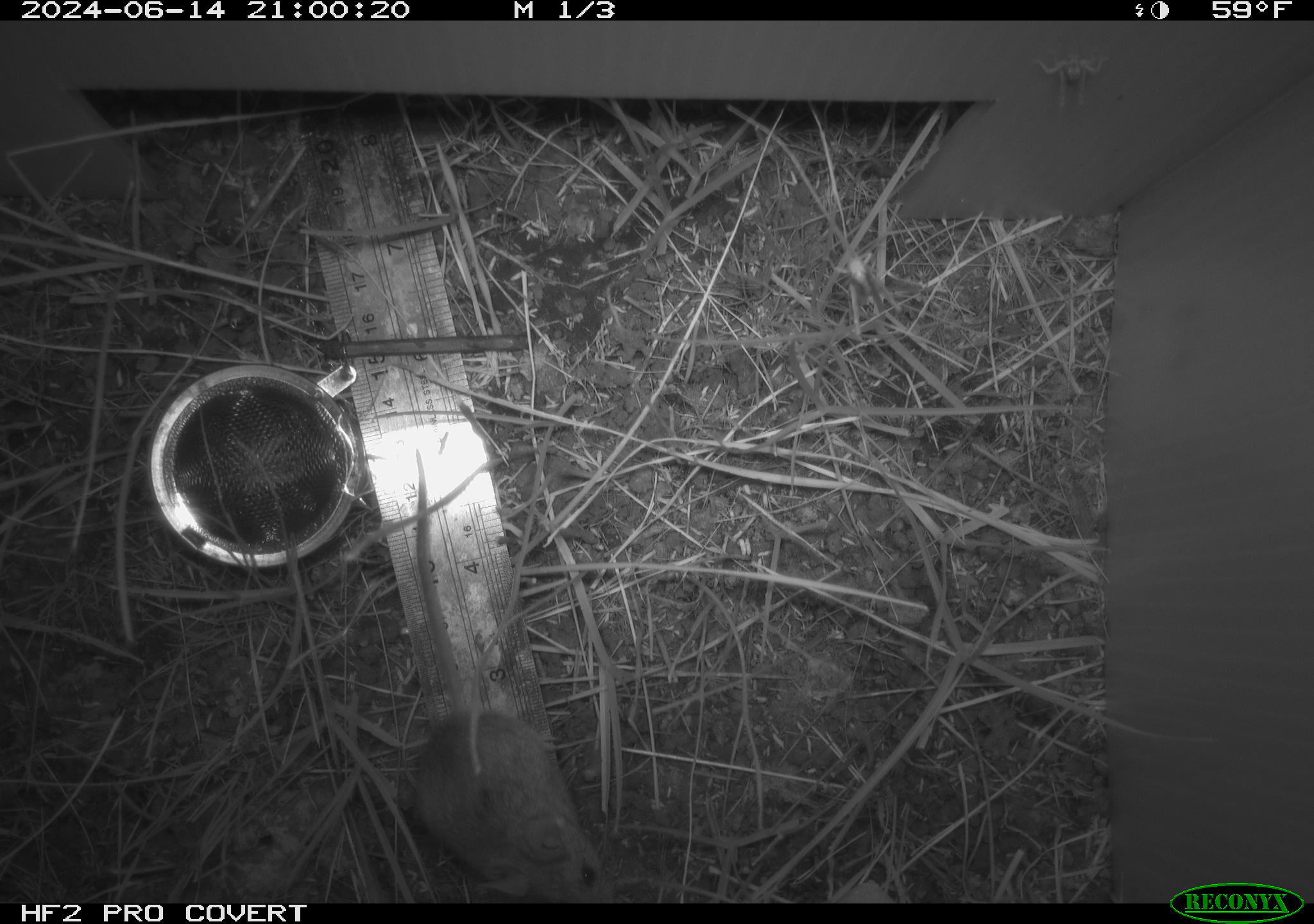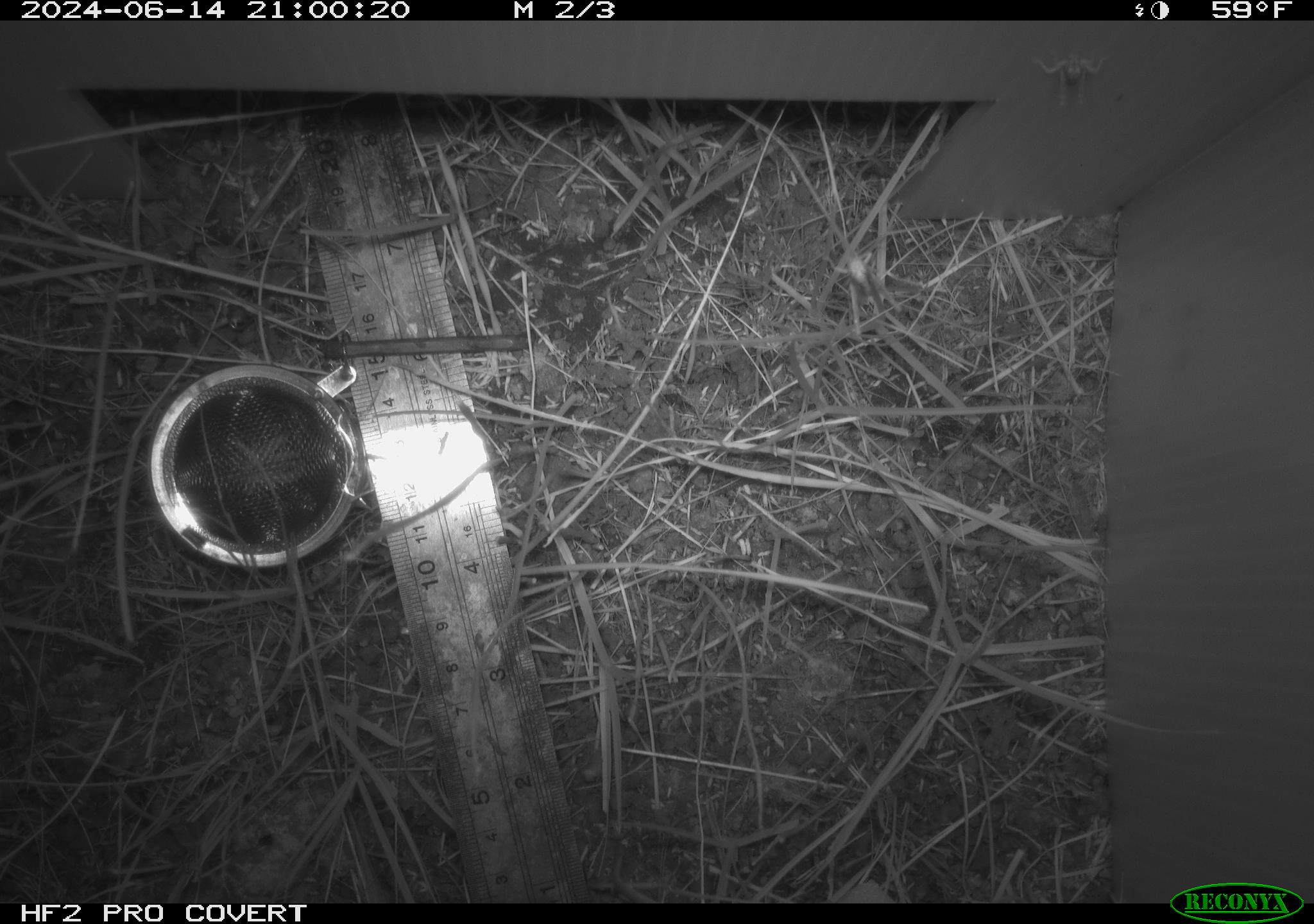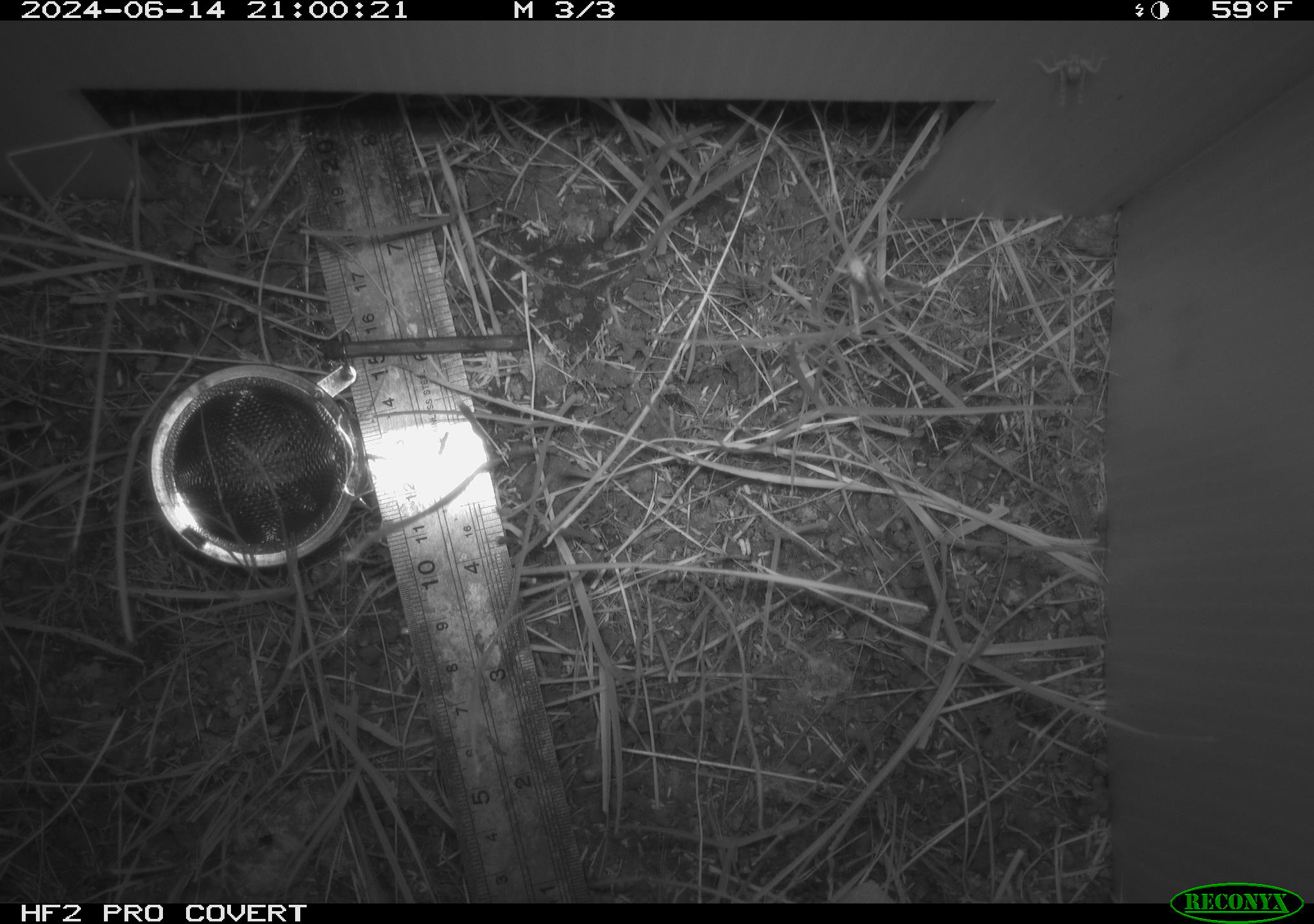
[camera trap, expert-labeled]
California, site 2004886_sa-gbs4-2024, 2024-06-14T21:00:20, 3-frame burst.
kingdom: Animalia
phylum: Chordata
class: Mammalia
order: Rodentia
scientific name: Rodentia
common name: mouse species